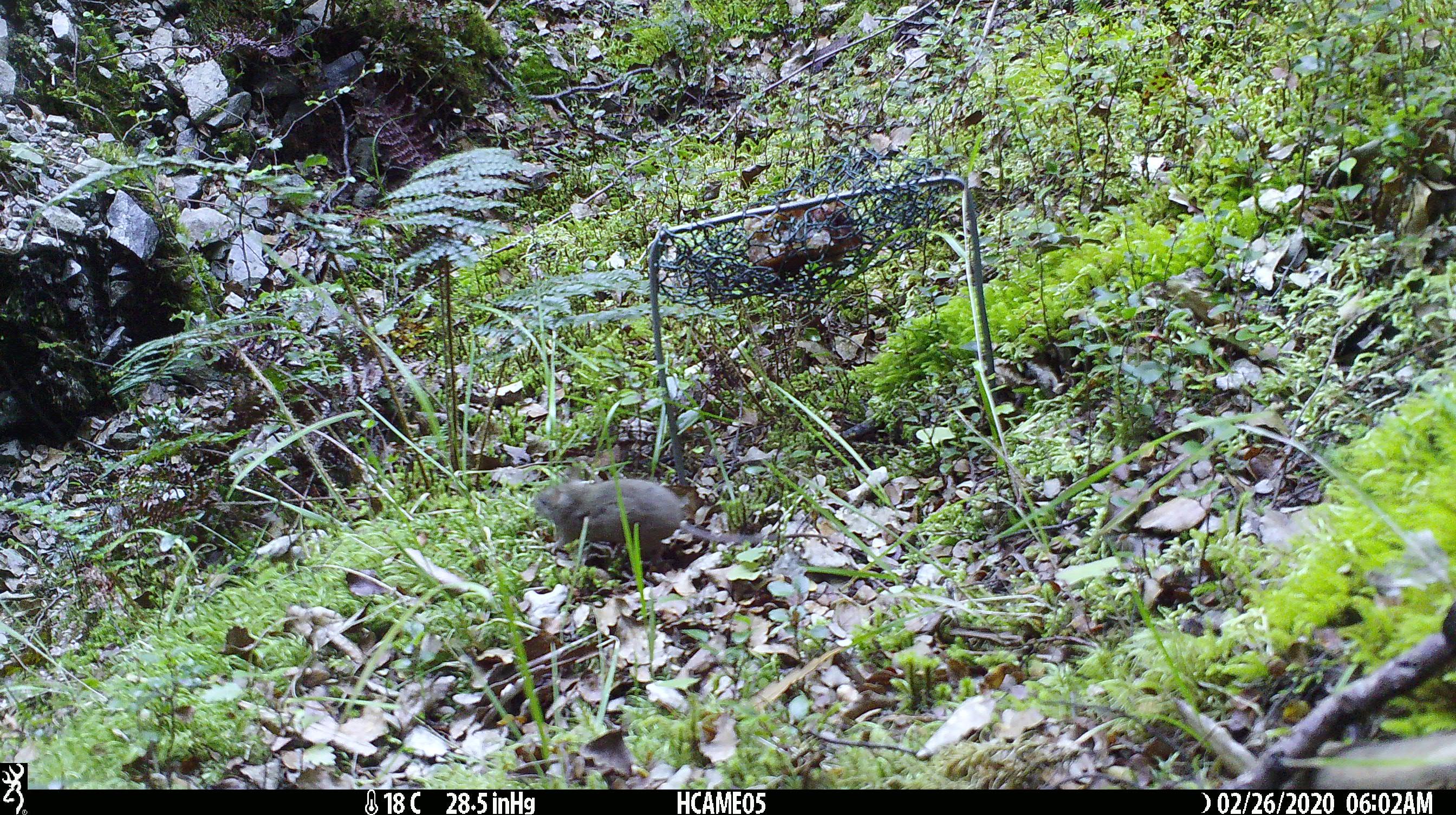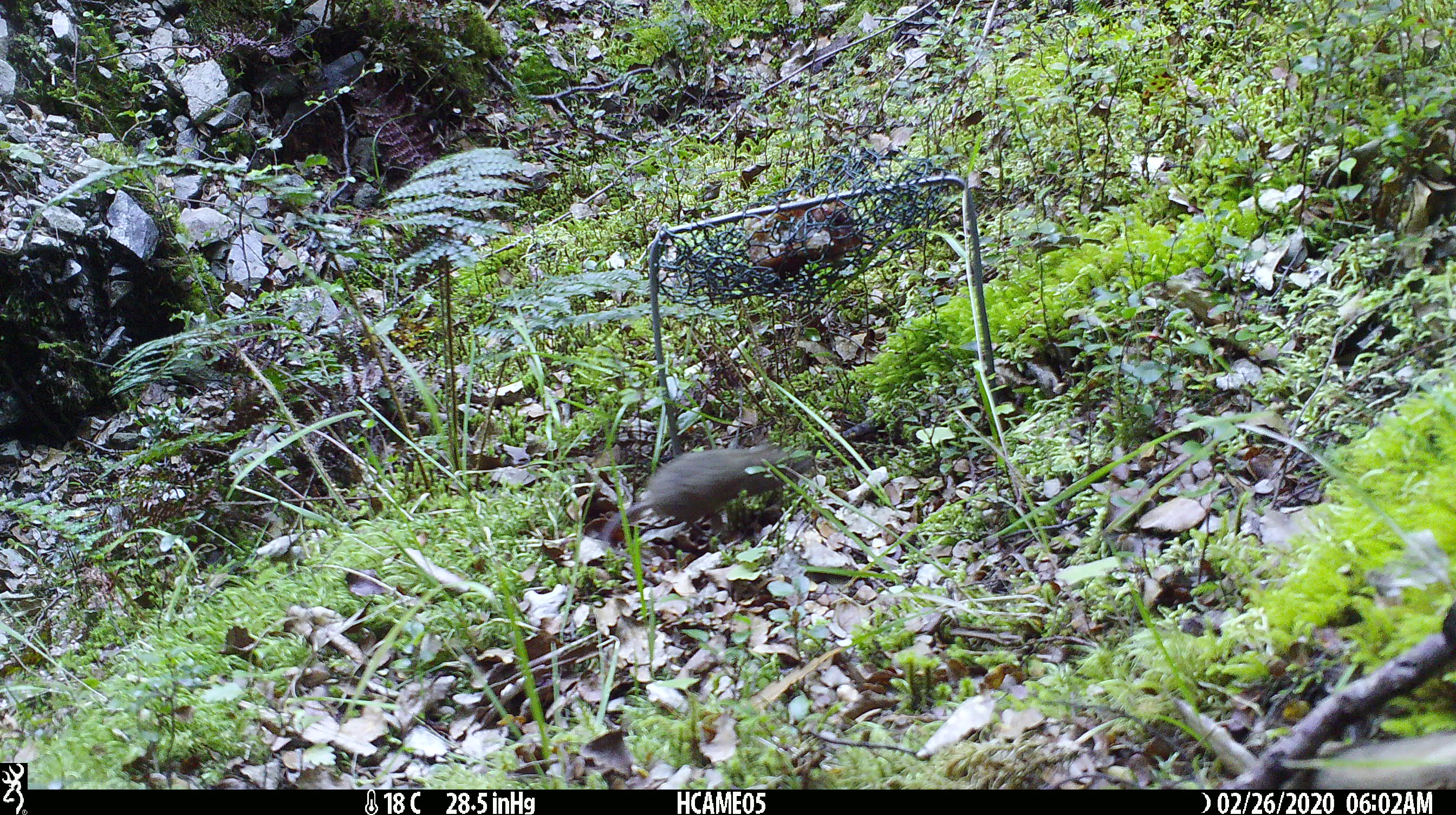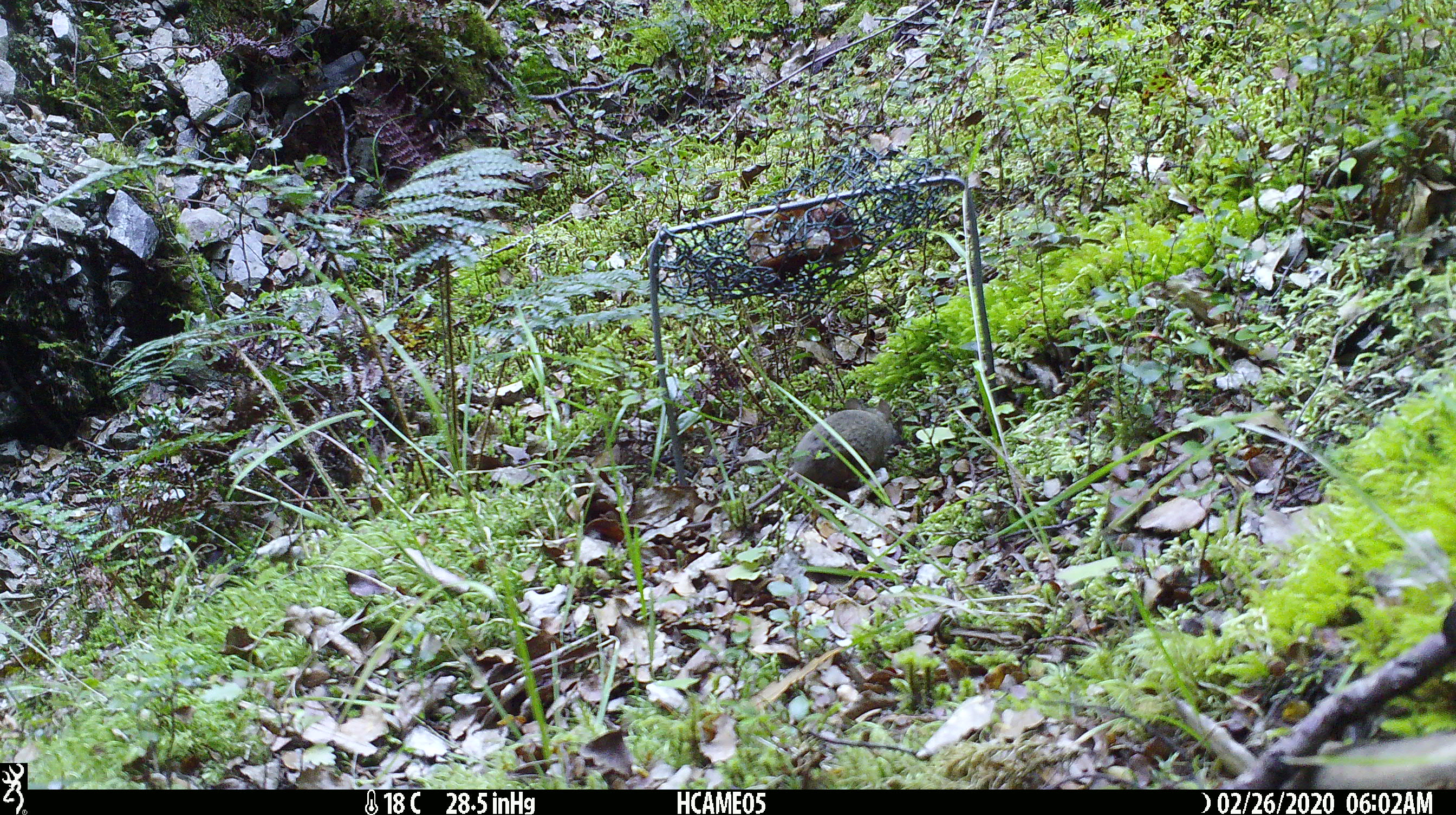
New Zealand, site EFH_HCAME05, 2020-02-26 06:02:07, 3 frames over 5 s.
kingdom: Animalia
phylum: Chordata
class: Mammalia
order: Rodentia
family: Muridae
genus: Mus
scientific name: Mus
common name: mouse